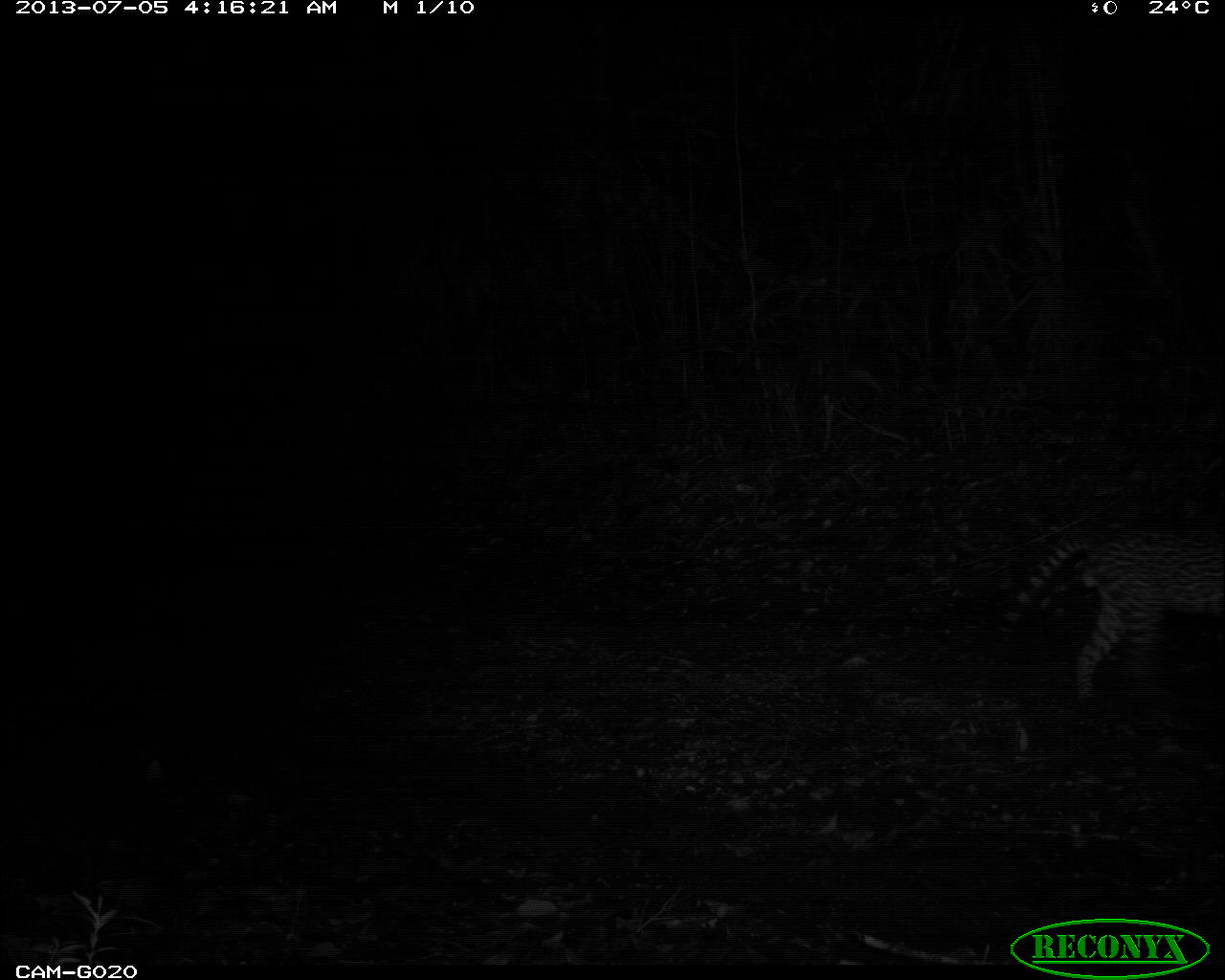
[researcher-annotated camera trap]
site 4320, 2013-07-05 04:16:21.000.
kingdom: Animalia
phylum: Chordata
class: Mammalia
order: Carnivora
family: Felidae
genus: Leopardus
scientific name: Leopardus pardalis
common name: ocelot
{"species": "Leopardus pardalis (ocelot)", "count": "1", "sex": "male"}